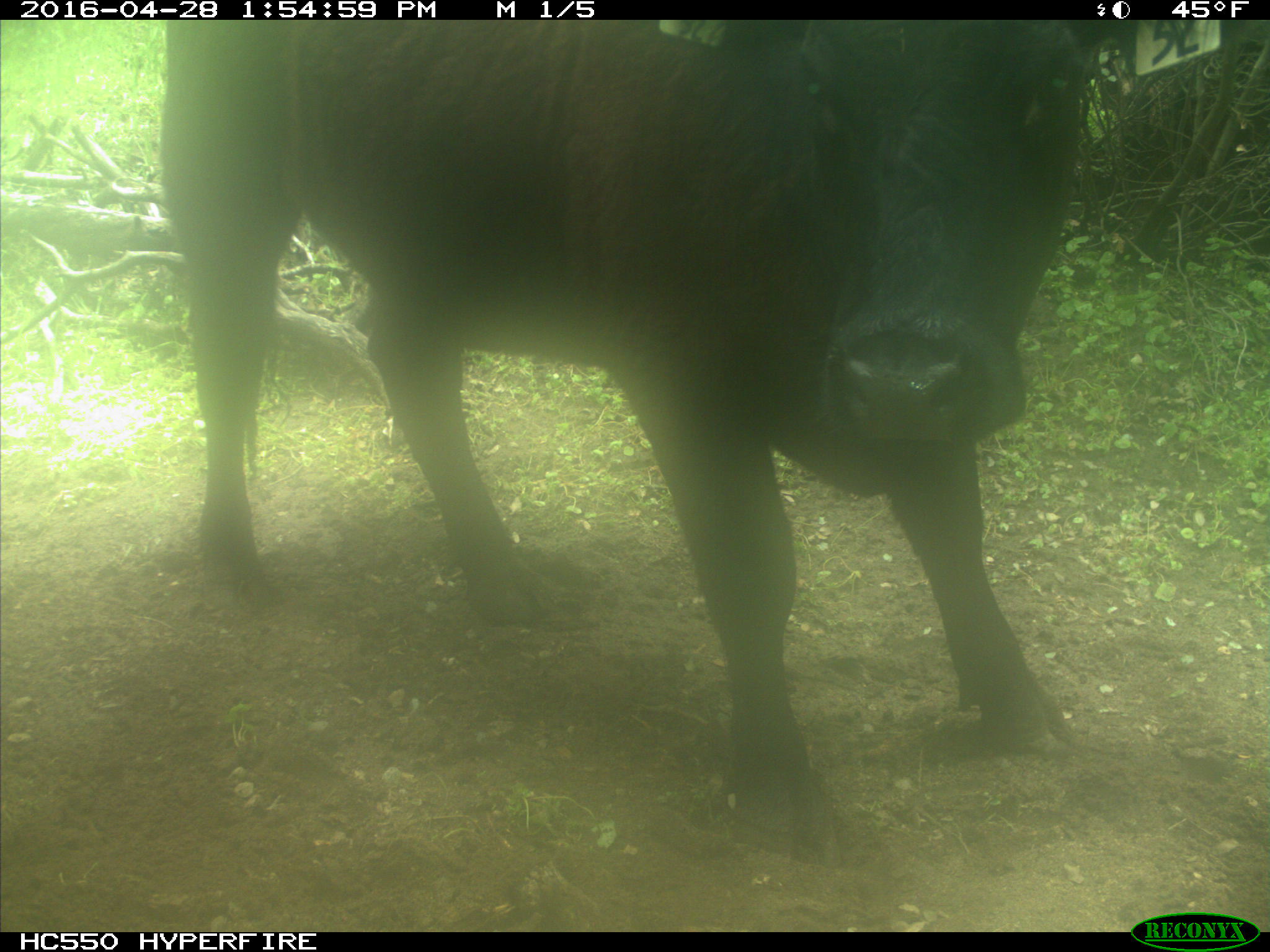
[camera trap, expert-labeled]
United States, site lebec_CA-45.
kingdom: Animalia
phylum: Chordata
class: Mammalia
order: Artiodactyla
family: Bovidae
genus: Bos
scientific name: Bos taurus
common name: domestic cow